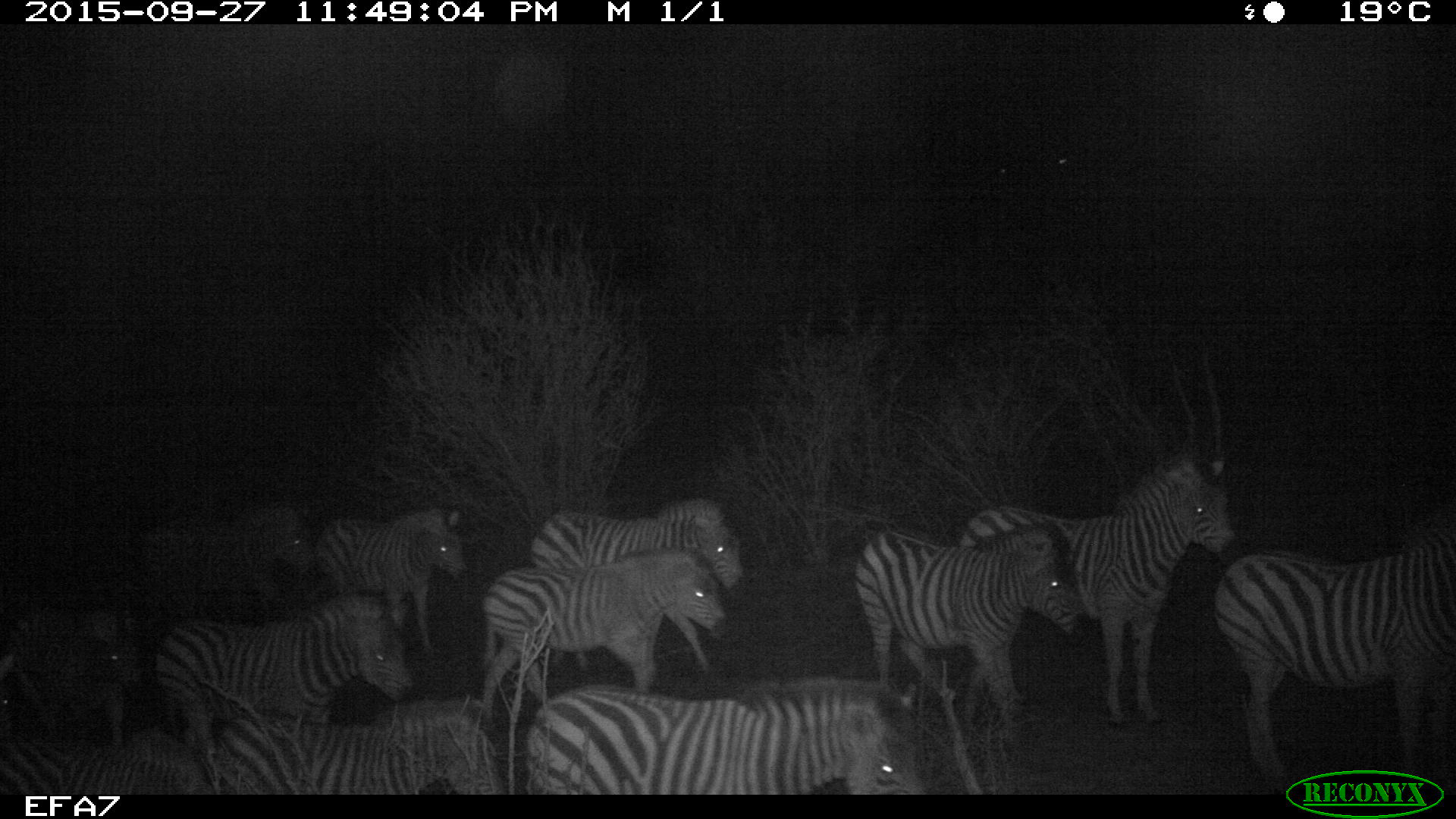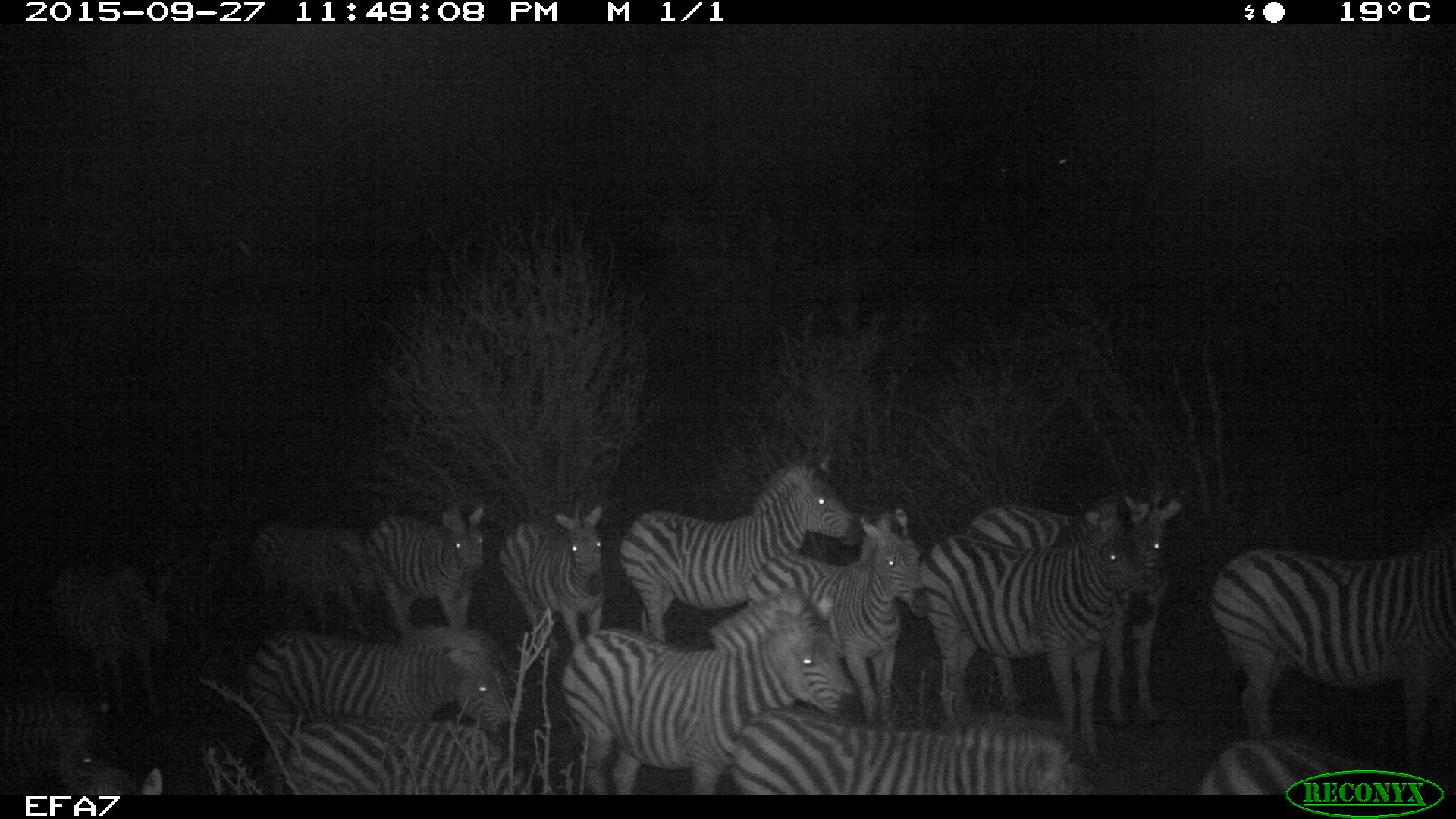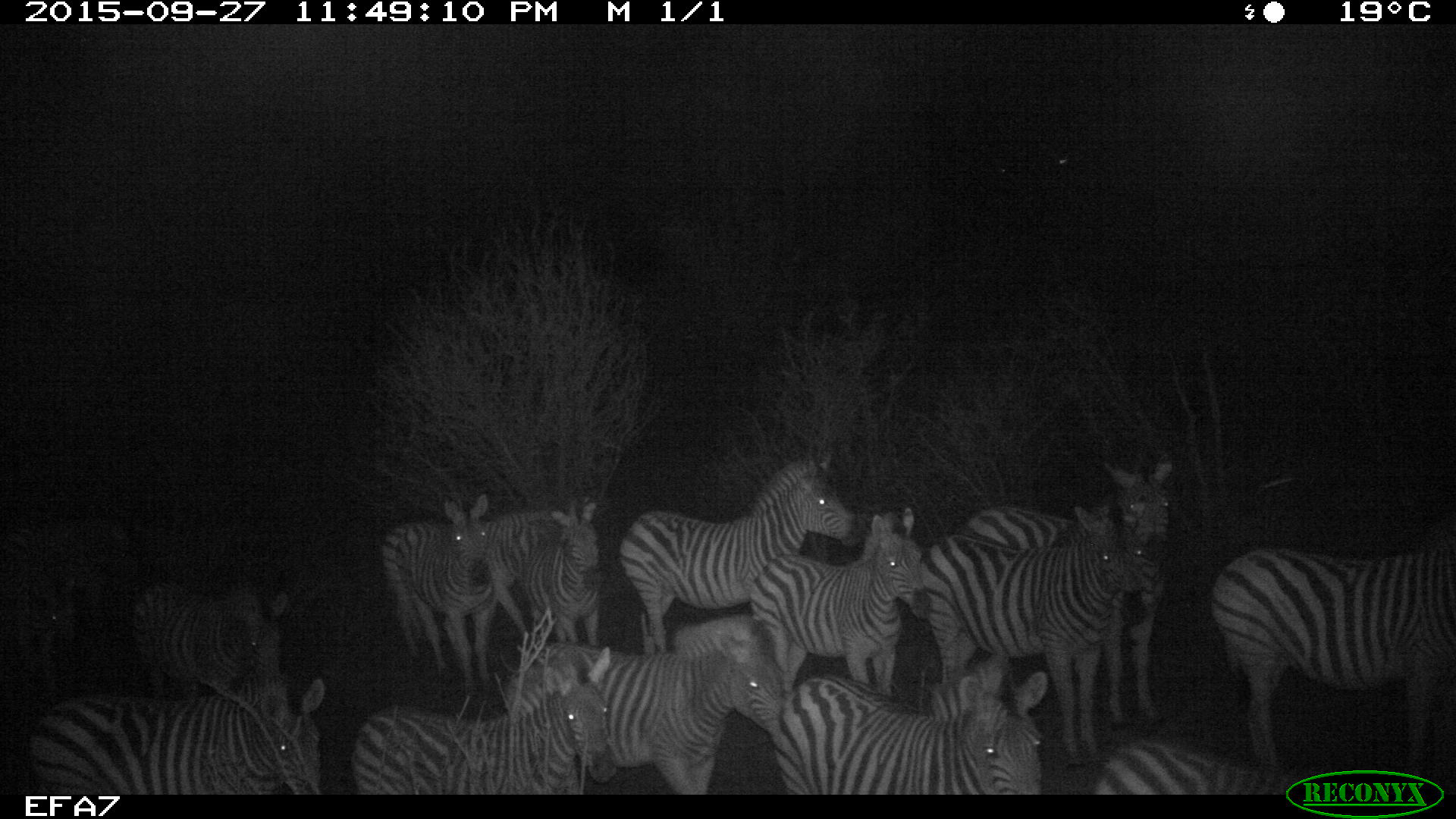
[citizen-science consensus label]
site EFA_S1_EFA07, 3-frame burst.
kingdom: Animalia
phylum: Chordata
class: Mammalia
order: Perissodactyla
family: Equidae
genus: Equus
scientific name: Equus quagga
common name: plains zebra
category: zebraplains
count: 11-50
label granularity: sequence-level